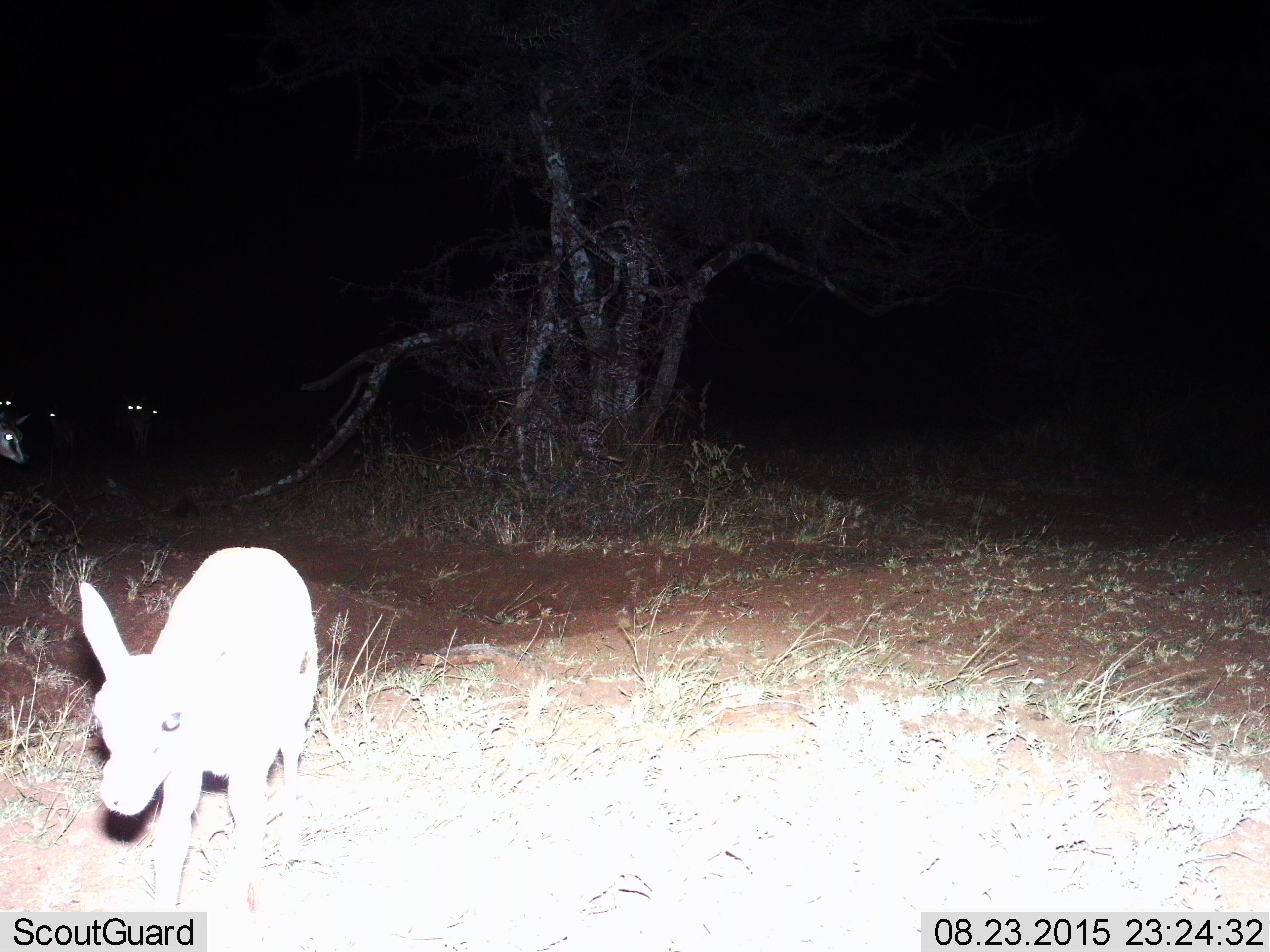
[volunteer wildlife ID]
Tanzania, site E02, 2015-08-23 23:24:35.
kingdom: Animalia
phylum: Chordata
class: Mammalia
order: Artiodactyla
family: Bovidae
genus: Eudorcas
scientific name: Eudorcas thomsonii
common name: thomson's gazelle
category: gazellethomsons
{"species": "gazellethomsons (thomson's gazelle) (Eudorcas thomsonii)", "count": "6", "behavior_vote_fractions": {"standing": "67%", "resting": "11%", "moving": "56%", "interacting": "0%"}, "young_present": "67%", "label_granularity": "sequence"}